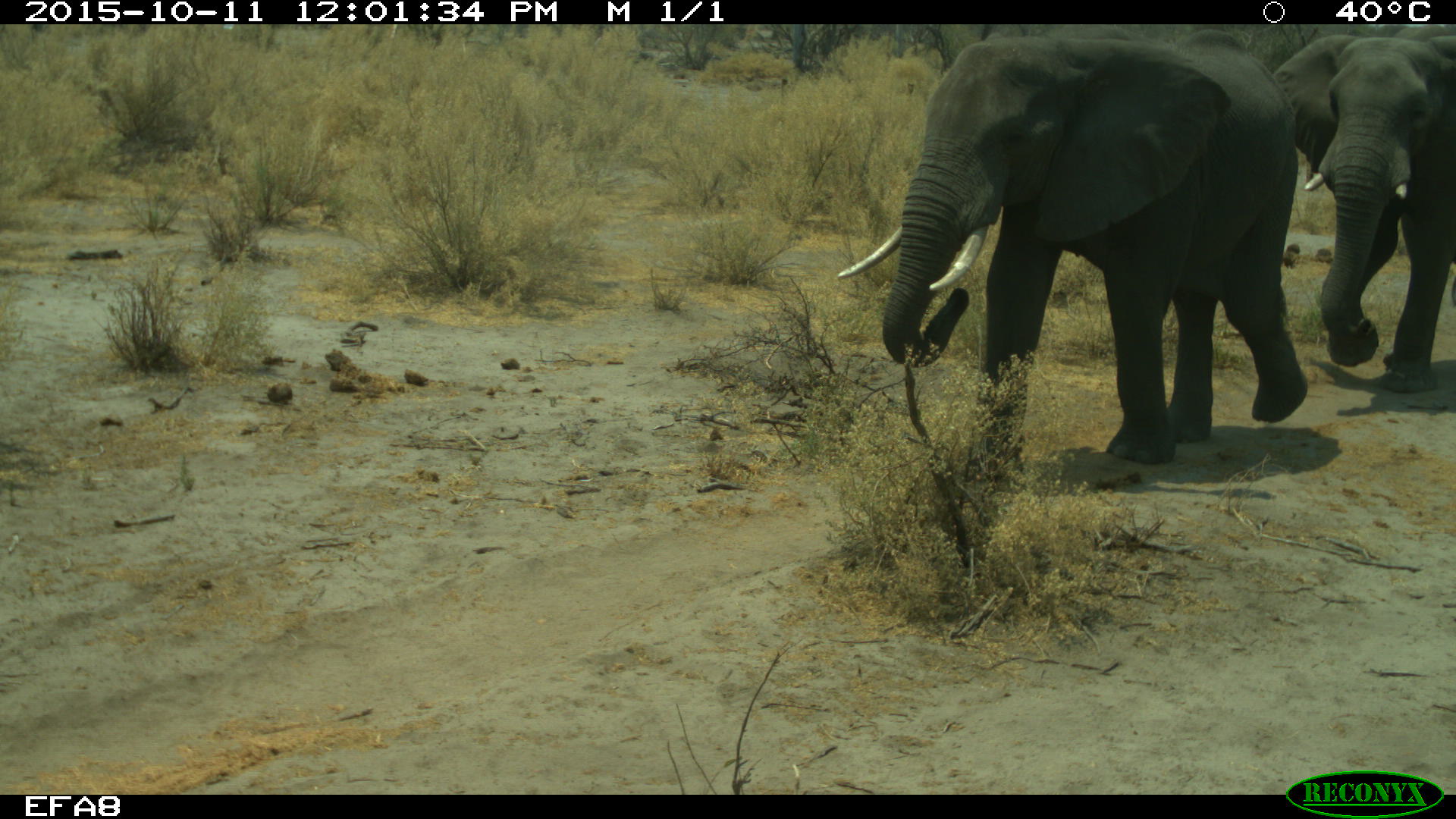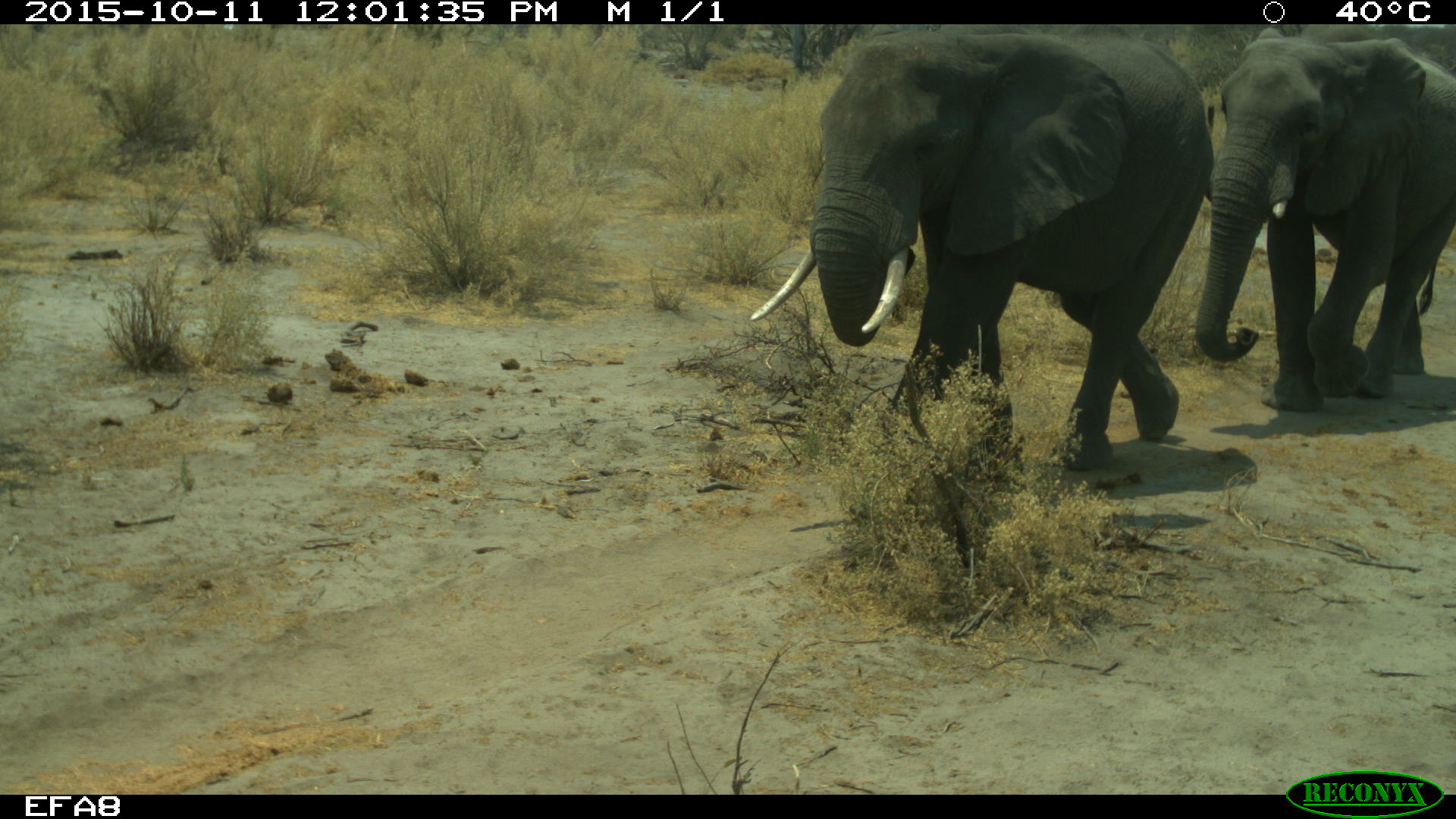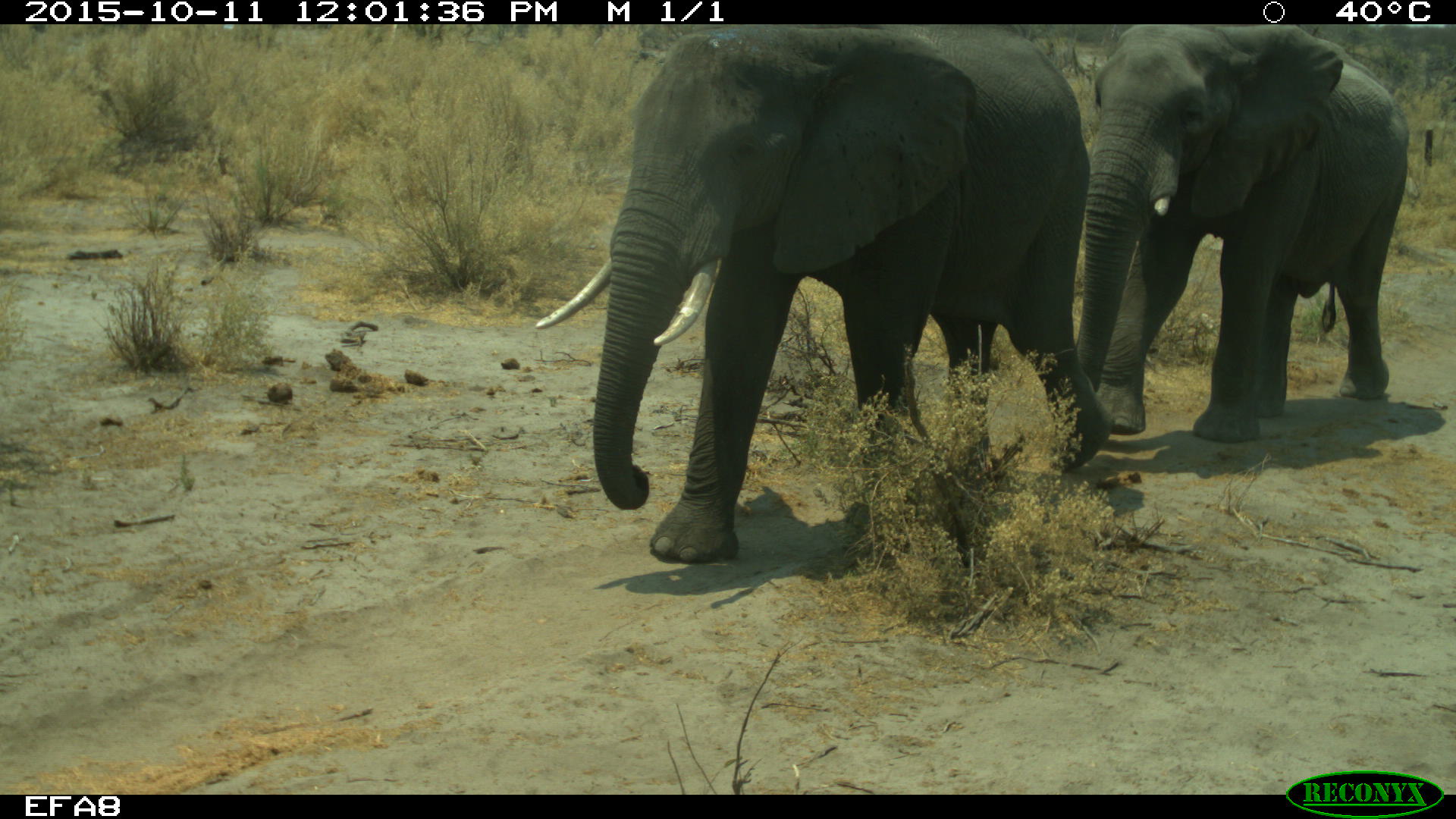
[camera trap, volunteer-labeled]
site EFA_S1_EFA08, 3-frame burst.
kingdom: Animalia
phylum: Chordata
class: Mammalia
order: Proboscidea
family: Elephantidae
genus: Loxodonta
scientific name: Loxodonta africana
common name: african bush elephant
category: elephant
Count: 2.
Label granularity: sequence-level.